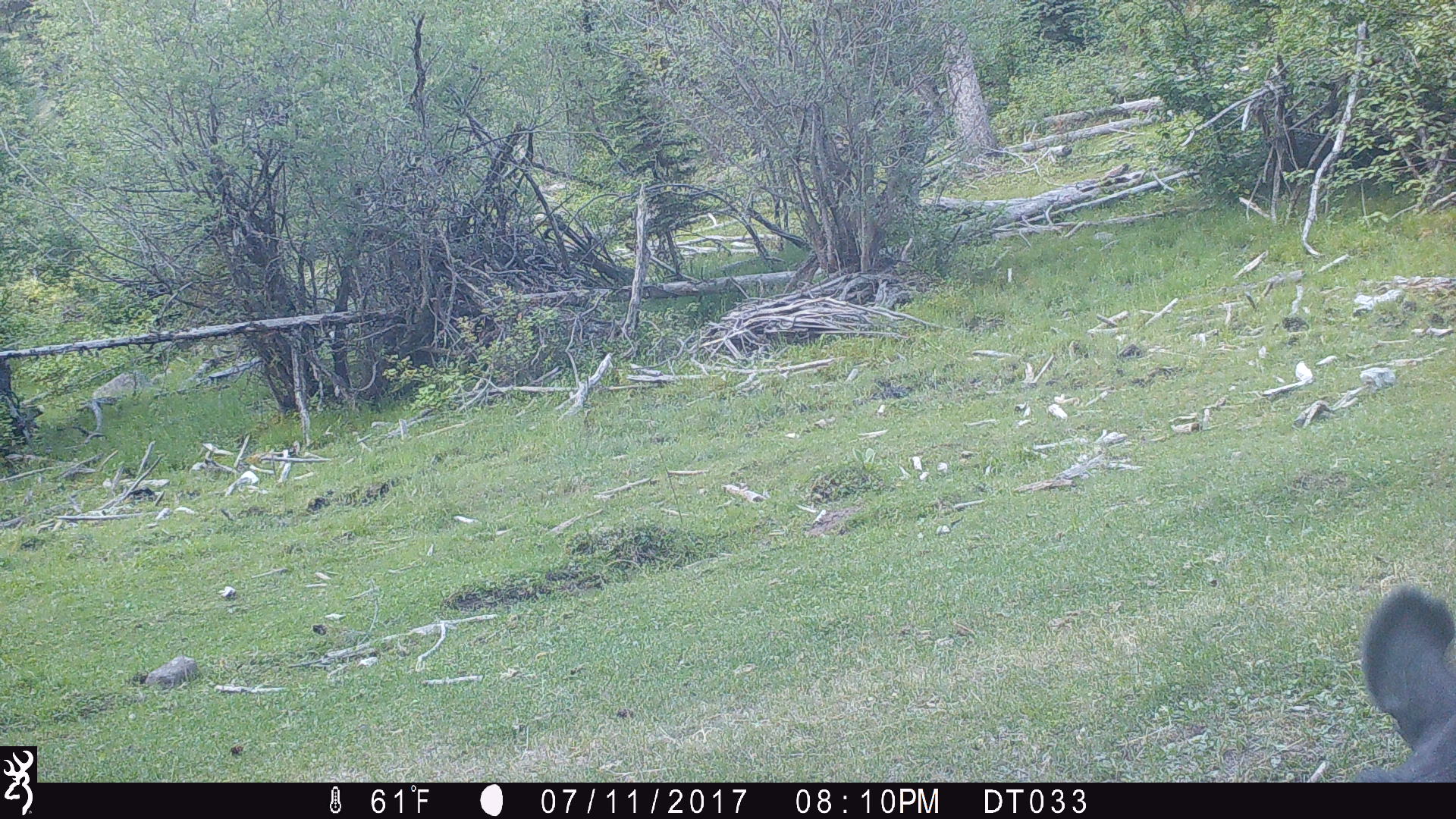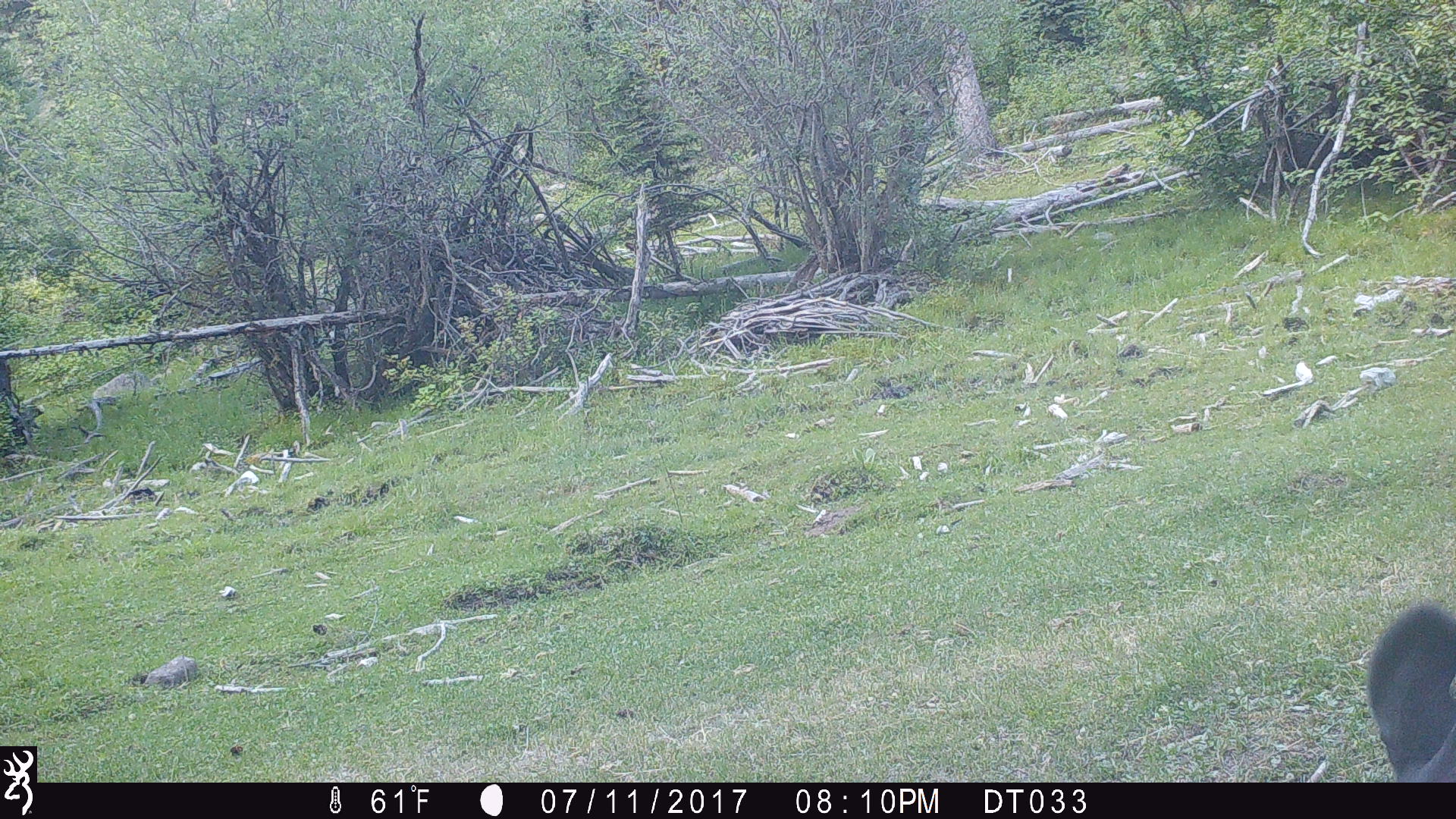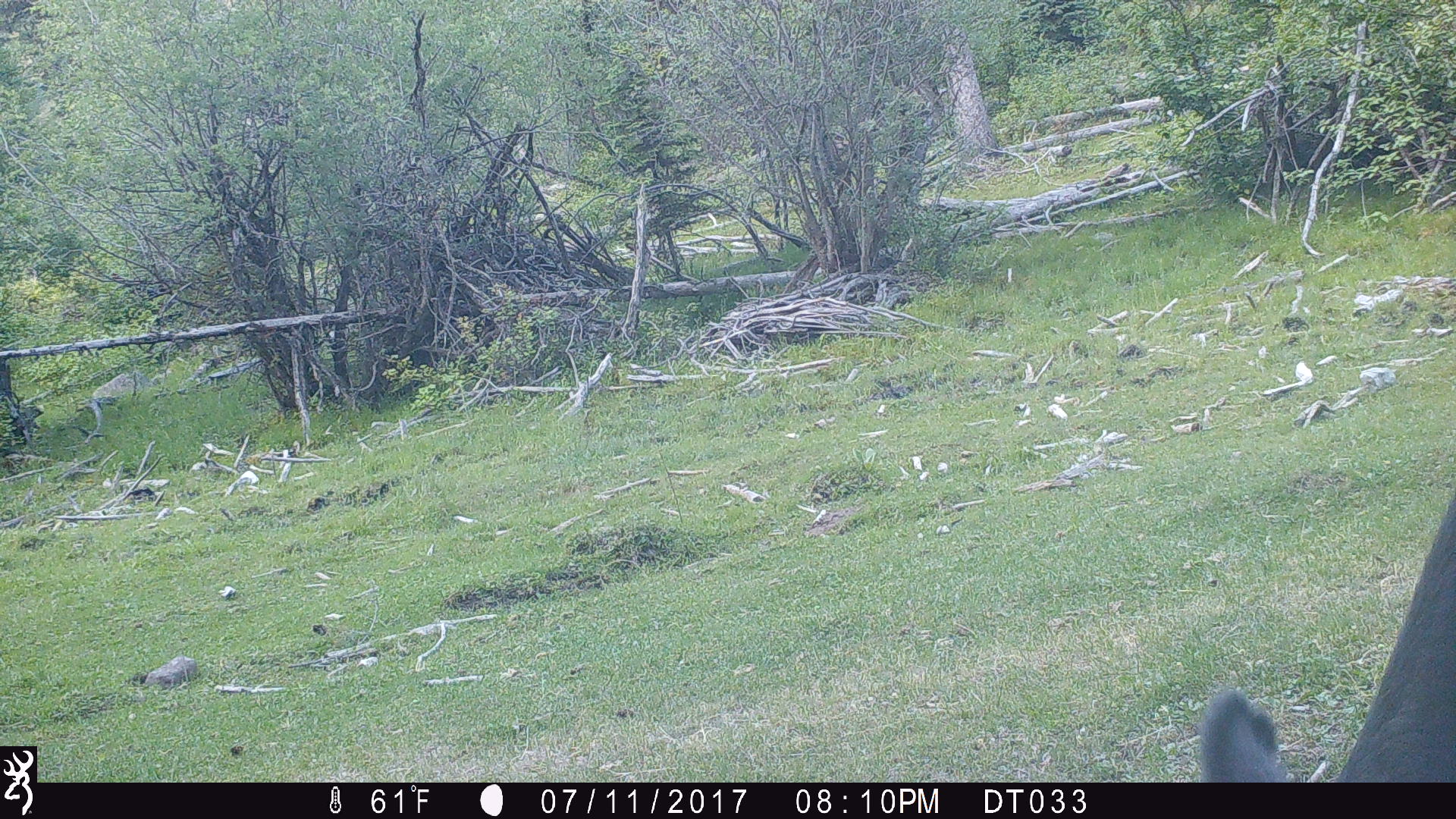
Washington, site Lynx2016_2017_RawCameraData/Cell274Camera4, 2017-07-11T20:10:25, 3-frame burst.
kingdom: Animalia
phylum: Chordata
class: Mammalia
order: Artiodactyla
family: Bovidae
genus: Bos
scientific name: Bos taurus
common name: domestic cattle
Domestic cattle (Bos taurus). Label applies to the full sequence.